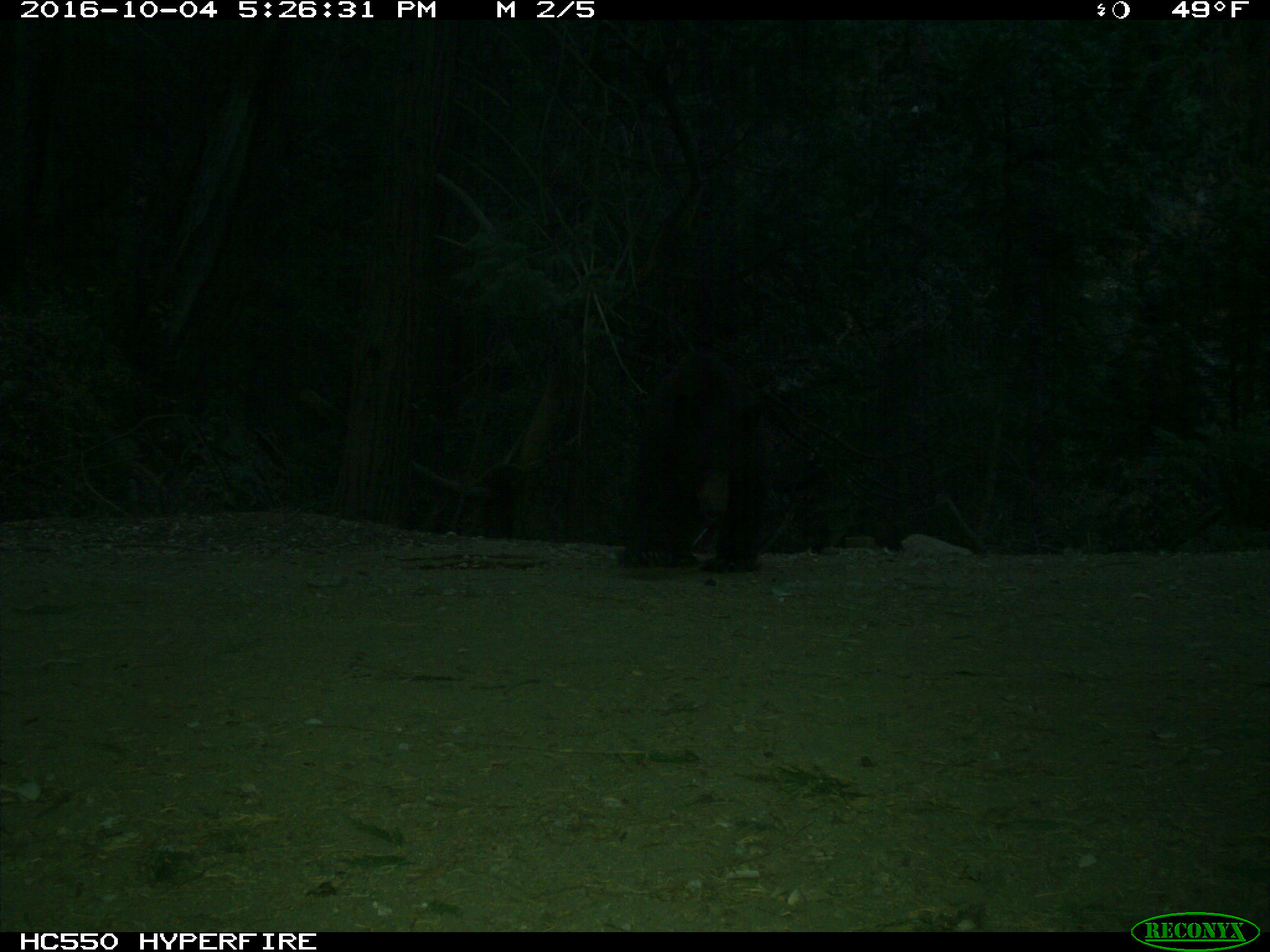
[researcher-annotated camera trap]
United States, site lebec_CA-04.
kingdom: Animalia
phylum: Chordata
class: Mammalia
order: Carnivora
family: Ursidae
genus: Ursus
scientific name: Ursus americanus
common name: american black bear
Ursus americanus (american black bear).